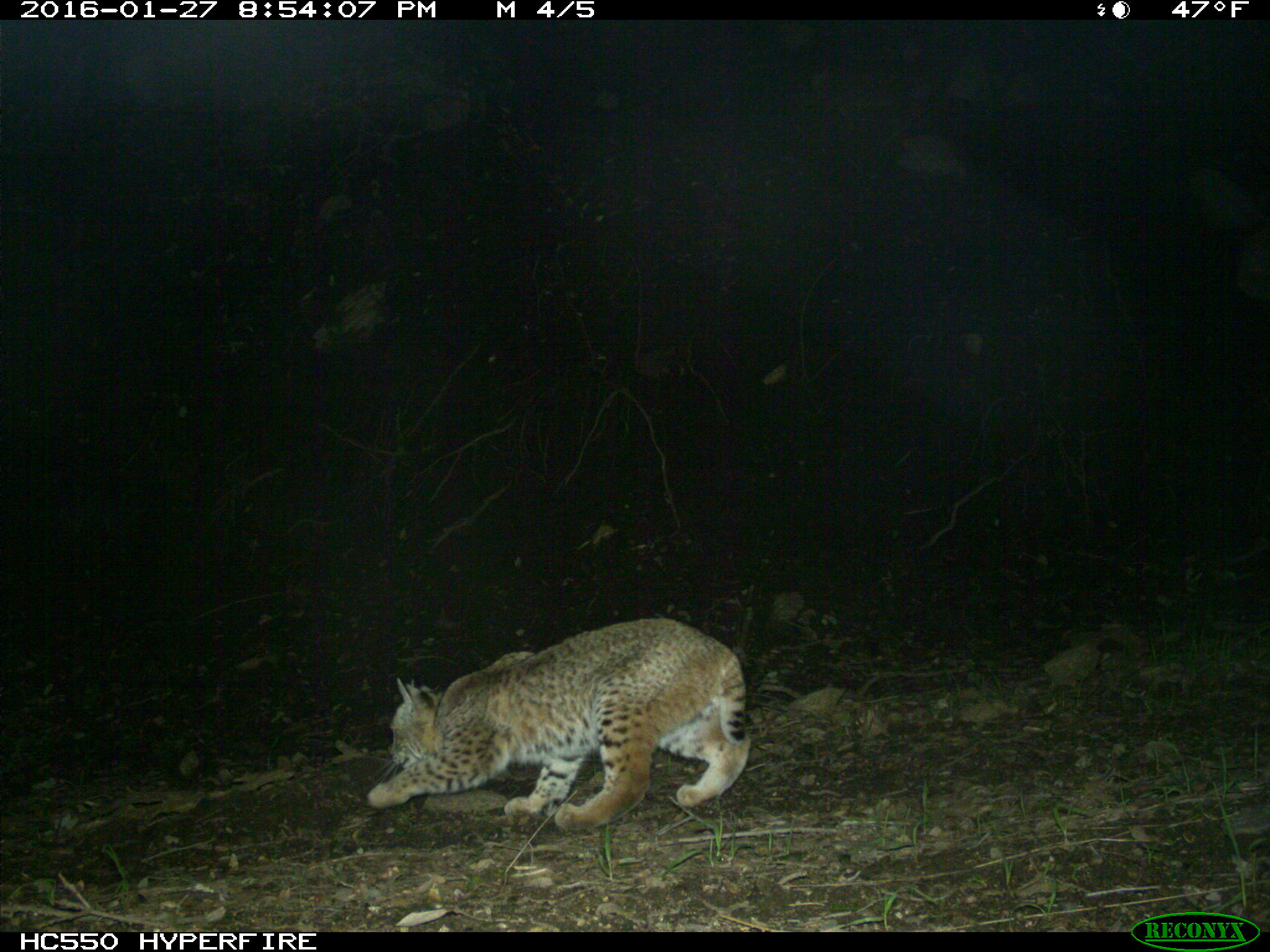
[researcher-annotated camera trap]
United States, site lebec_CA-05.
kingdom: Animalia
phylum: Chordata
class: Mammalia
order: Carnivora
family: Felidae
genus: Lynx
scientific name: Lynx rufus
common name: bobcat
Lynx rufus (bobcat).